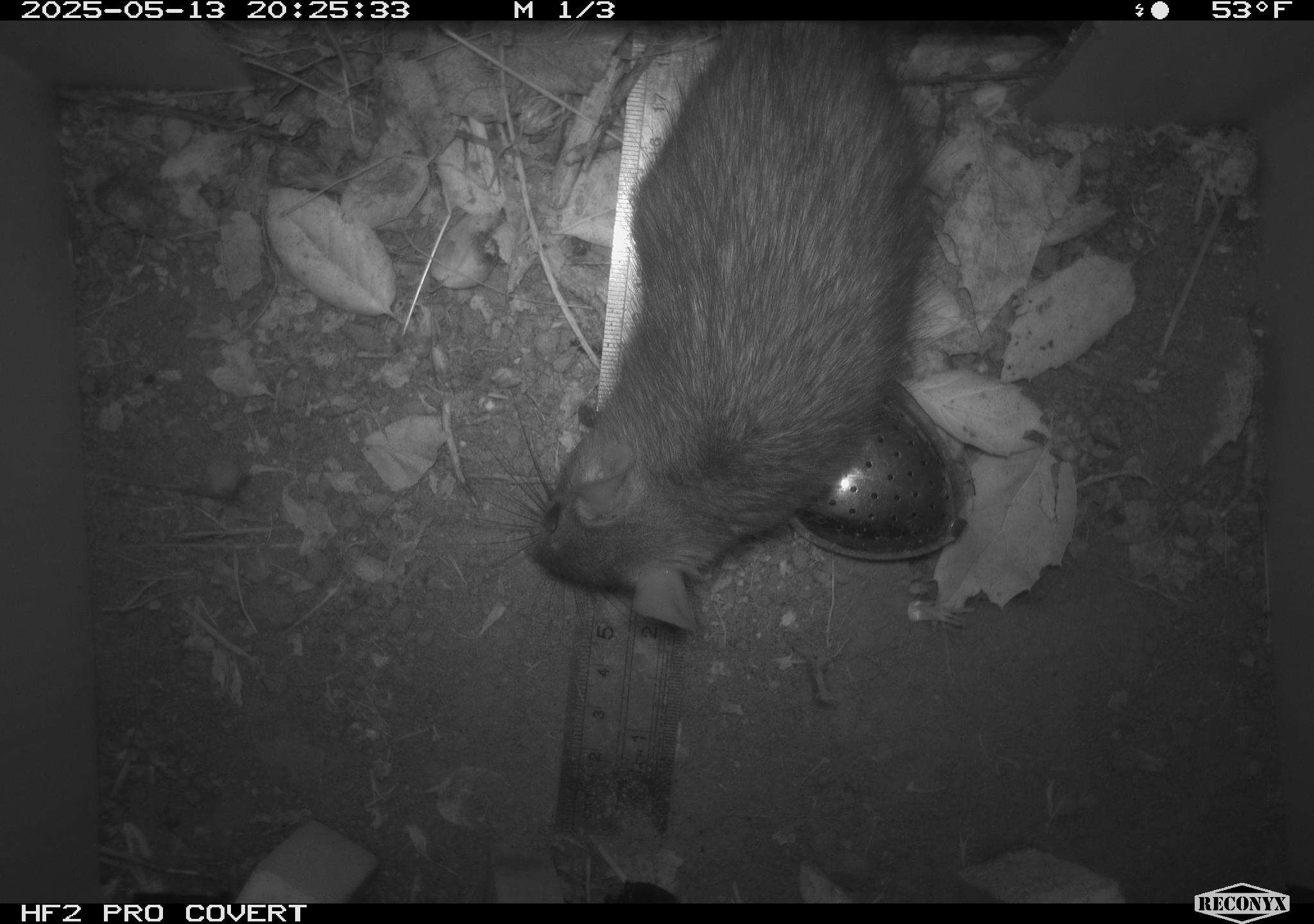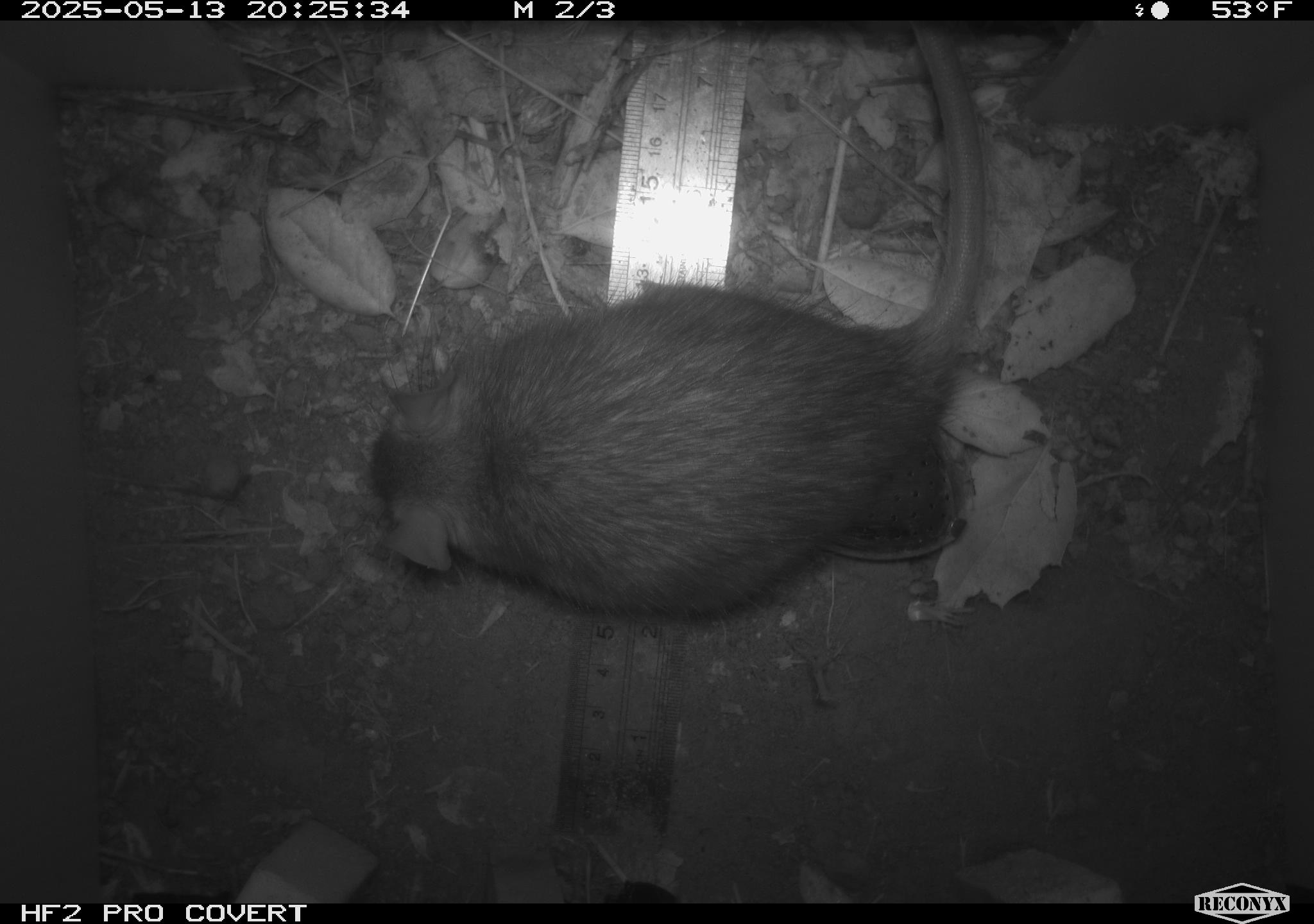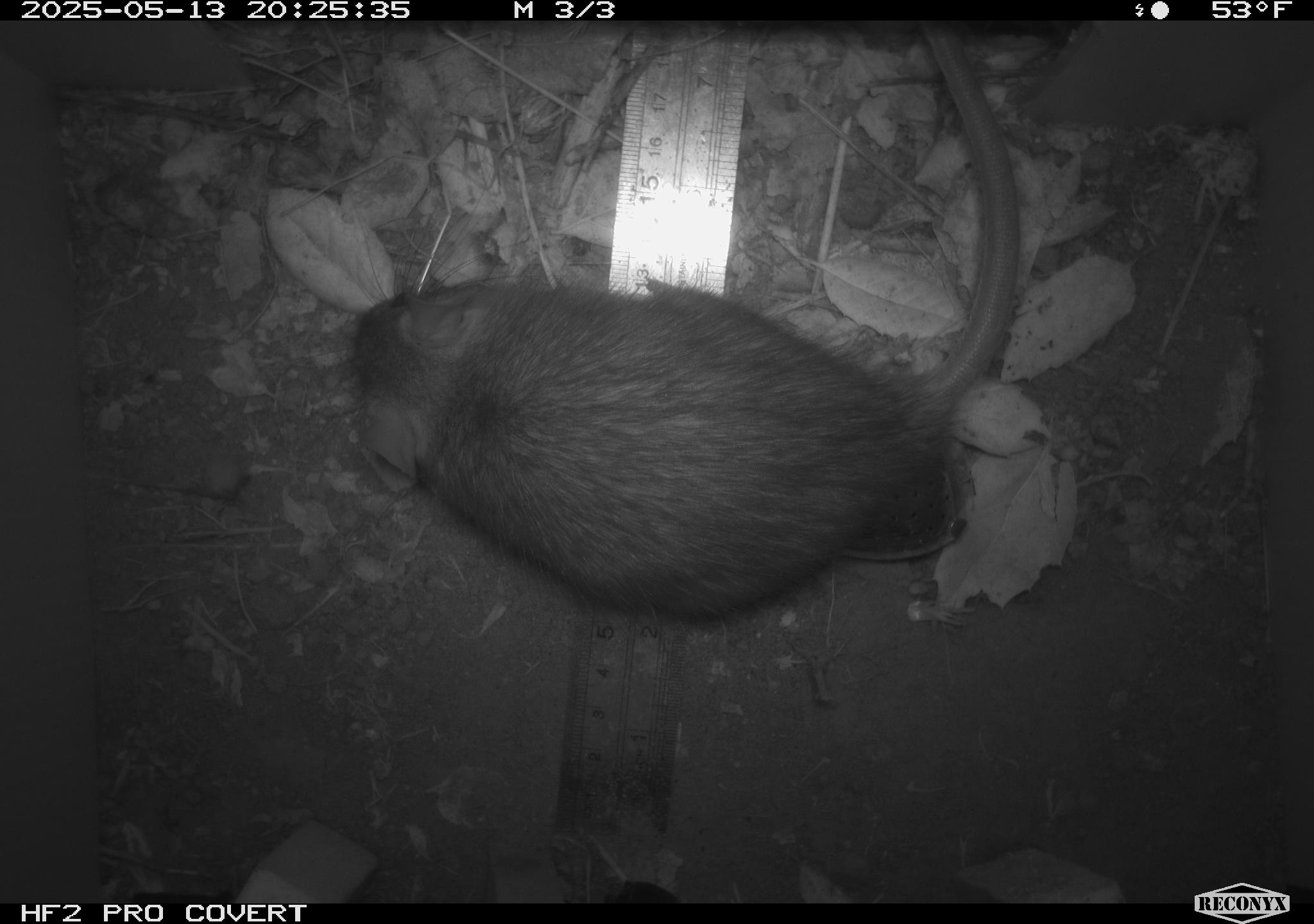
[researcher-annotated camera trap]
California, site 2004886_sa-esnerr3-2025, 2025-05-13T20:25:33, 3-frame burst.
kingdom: Animalia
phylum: Chordata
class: Mammalia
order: Rodentia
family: Muridae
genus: Rattus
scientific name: Rattus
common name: rat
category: rattus species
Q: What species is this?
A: Rattus species (rat) (Rattus).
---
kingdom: Animalia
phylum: Chordata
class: Mammalia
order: Rodentia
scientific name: Rodentia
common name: rodent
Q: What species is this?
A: Rodent (Rodentia).